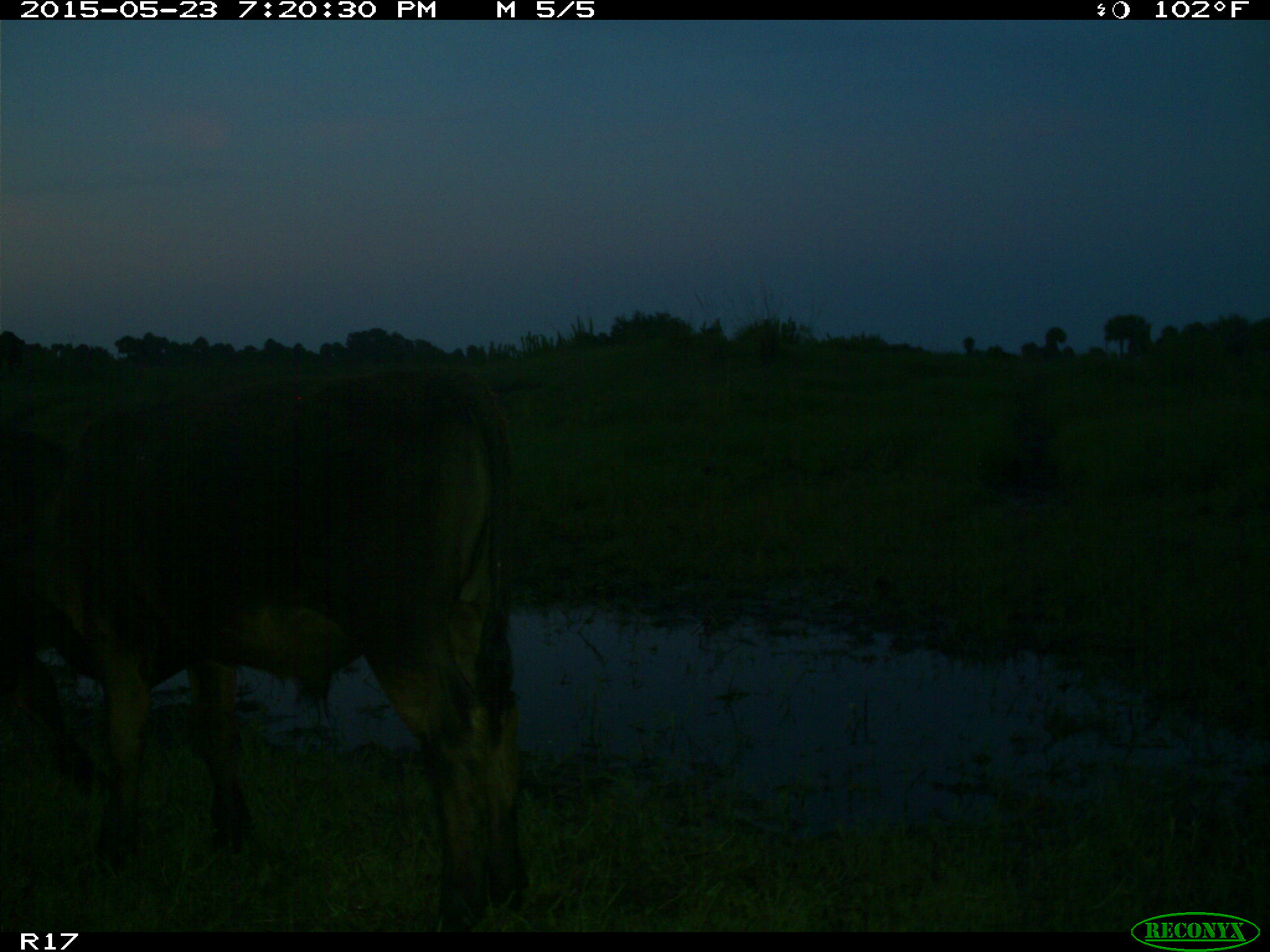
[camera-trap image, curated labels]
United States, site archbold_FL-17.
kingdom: Animalia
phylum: Chordata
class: Mammalia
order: Artiodactyla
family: Bovidae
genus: Bos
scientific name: Bos taurus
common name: domestic cow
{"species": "Bos taurus (domestic cow)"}